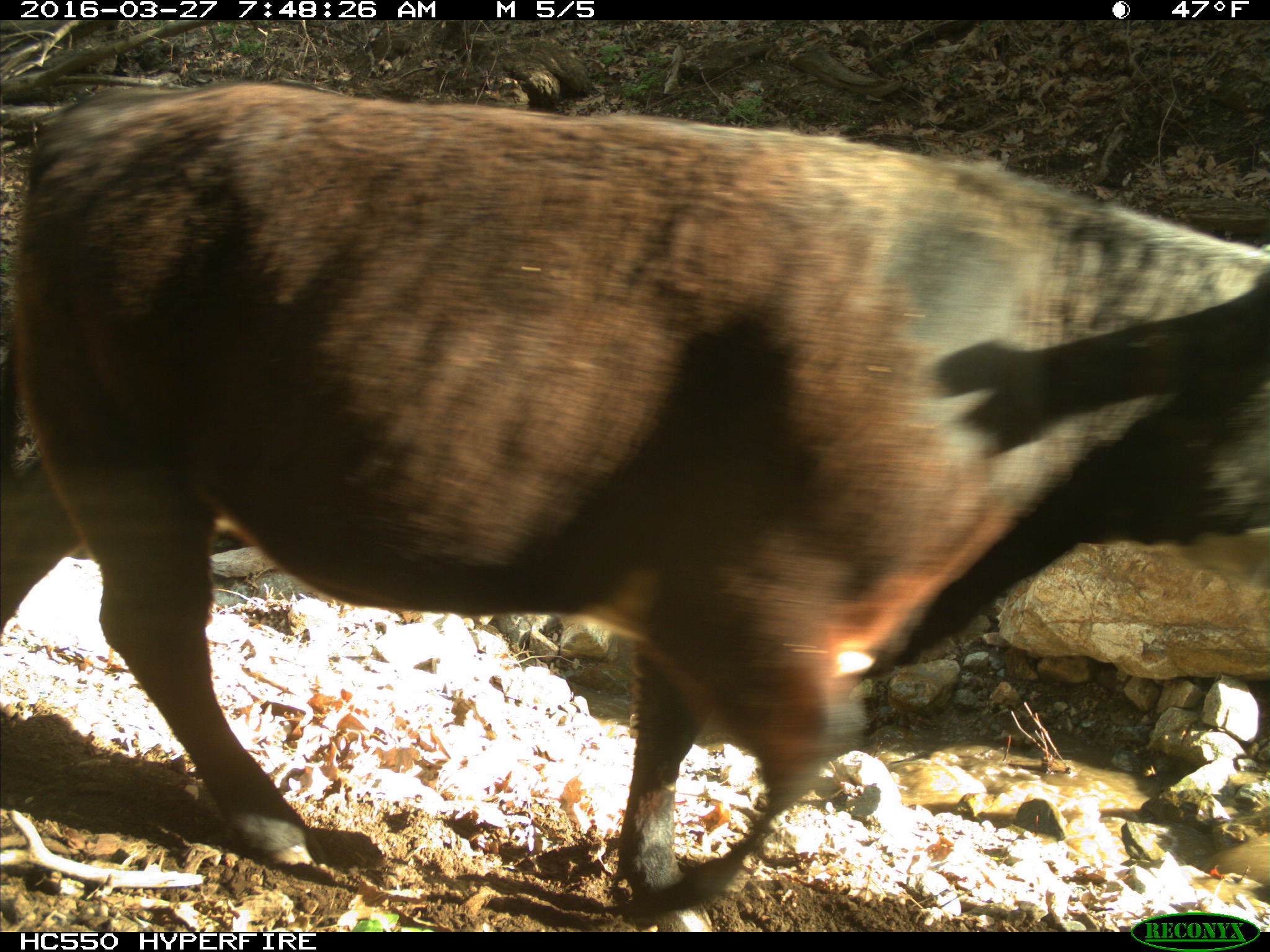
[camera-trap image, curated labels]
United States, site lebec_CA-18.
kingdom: Animalia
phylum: Chordata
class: Mammalia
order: Artiodactyla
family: Bovidae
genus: Bos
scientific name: Bos taurus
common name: domestic cow